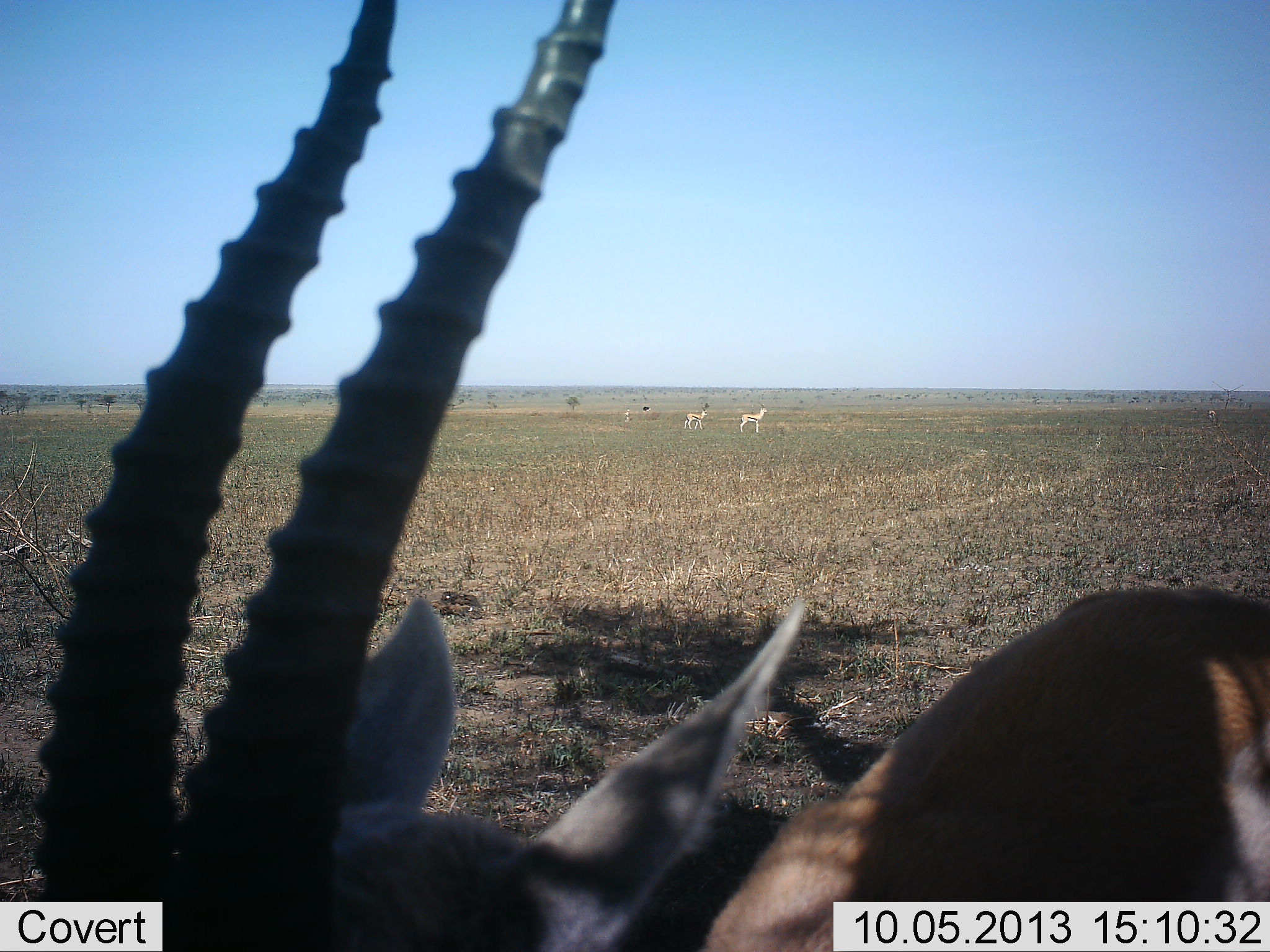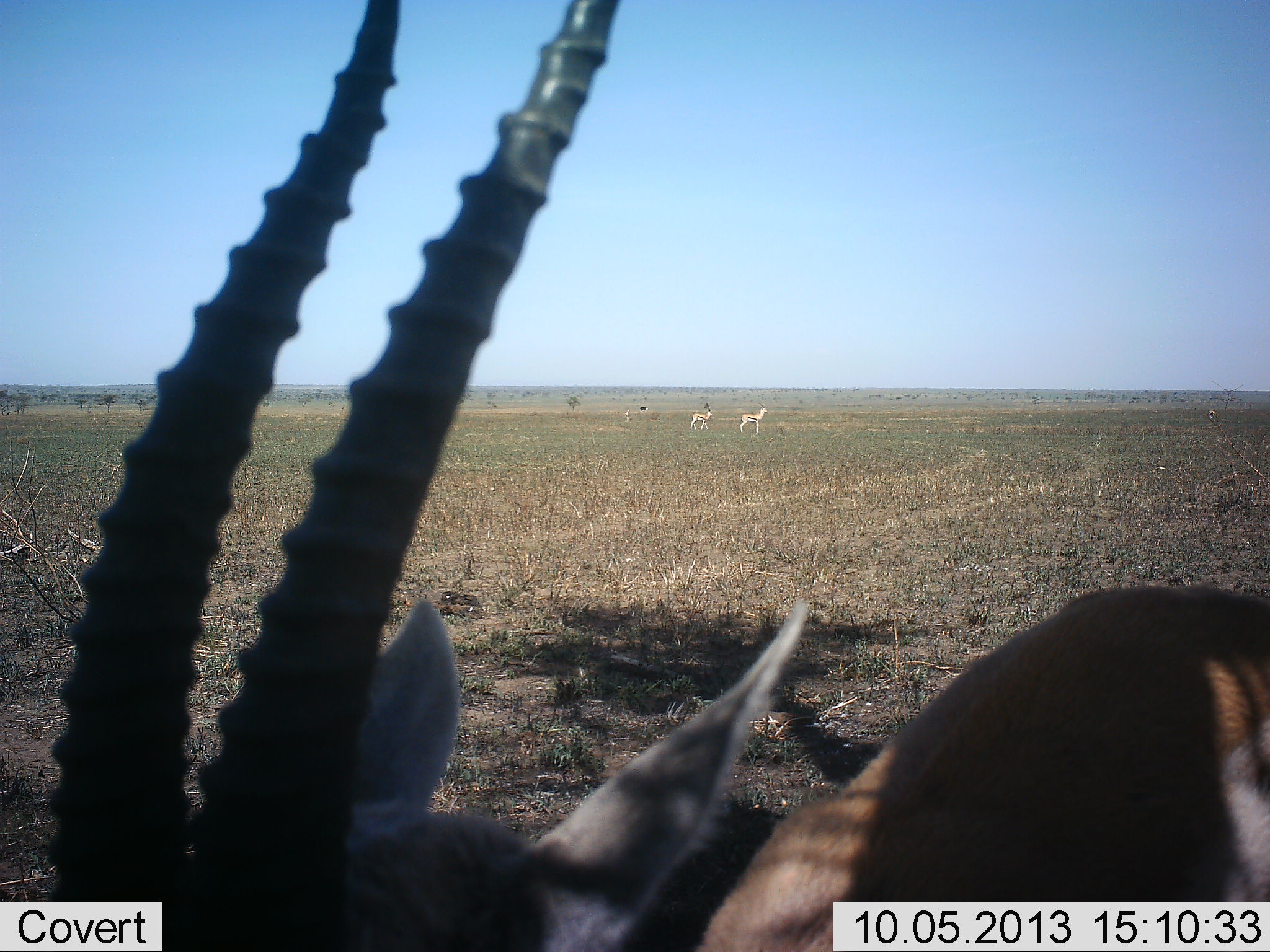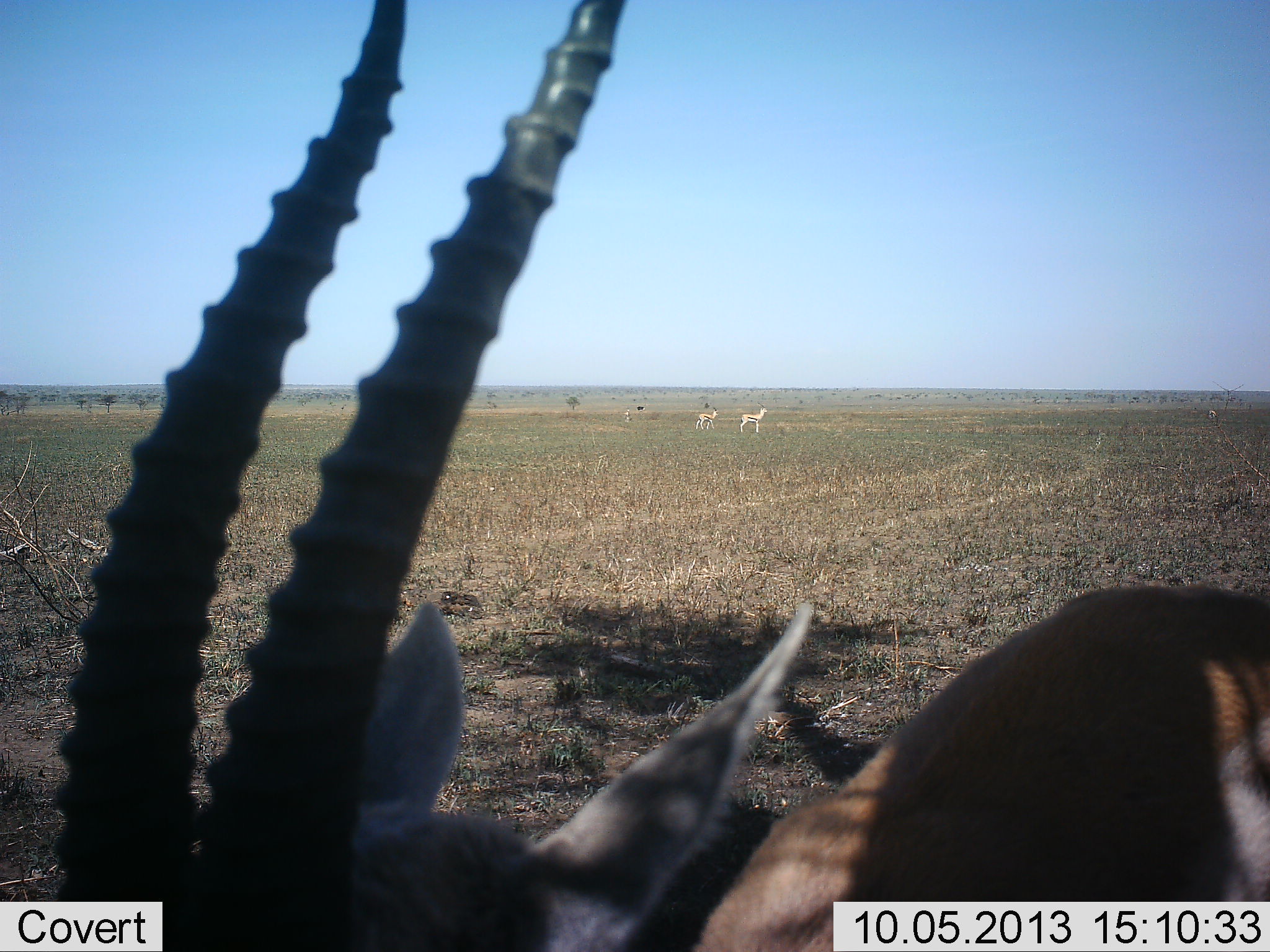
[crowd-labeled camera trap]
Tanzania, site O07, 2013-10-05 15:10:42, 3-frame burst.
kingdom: Animalia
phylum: Chordata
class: Mammalia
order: Artiodactyla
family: Bovidae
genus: Eudorcas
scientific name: Eudorcas thomsonii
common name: thomson's gazelle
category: gazellethomsons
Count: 3.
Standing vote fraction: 100%.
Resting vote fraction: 8%.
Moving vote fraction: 38%.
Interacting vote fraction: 0%.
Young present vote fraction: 0%.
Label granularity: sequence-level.